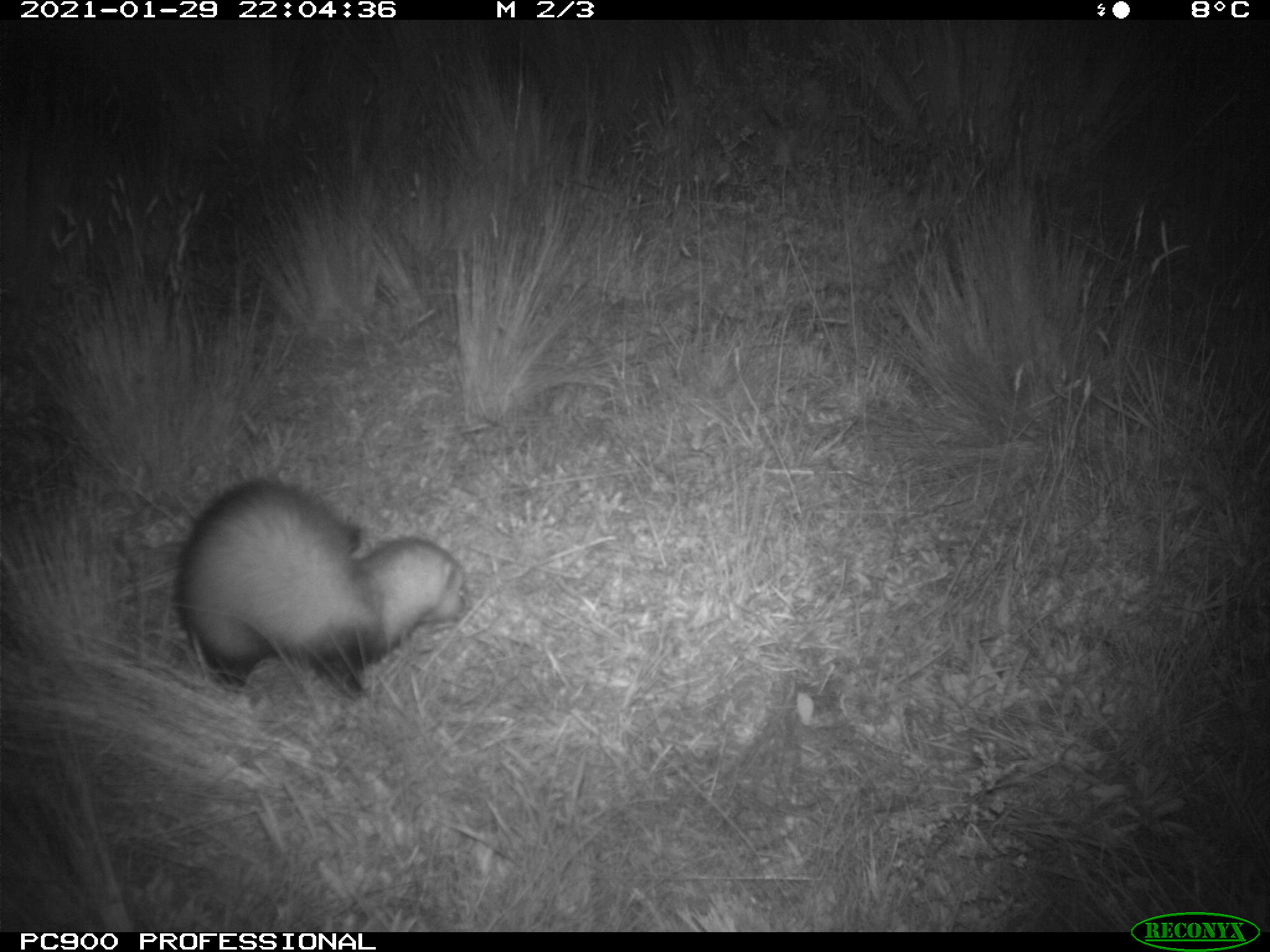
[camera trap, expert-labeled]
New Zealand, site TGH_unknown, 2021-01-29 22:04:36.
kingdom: Animalia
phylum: Chordata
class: Mammalia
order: Carnivora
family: Mustelidae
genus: Mustela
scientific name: Mustela furo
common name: ferret